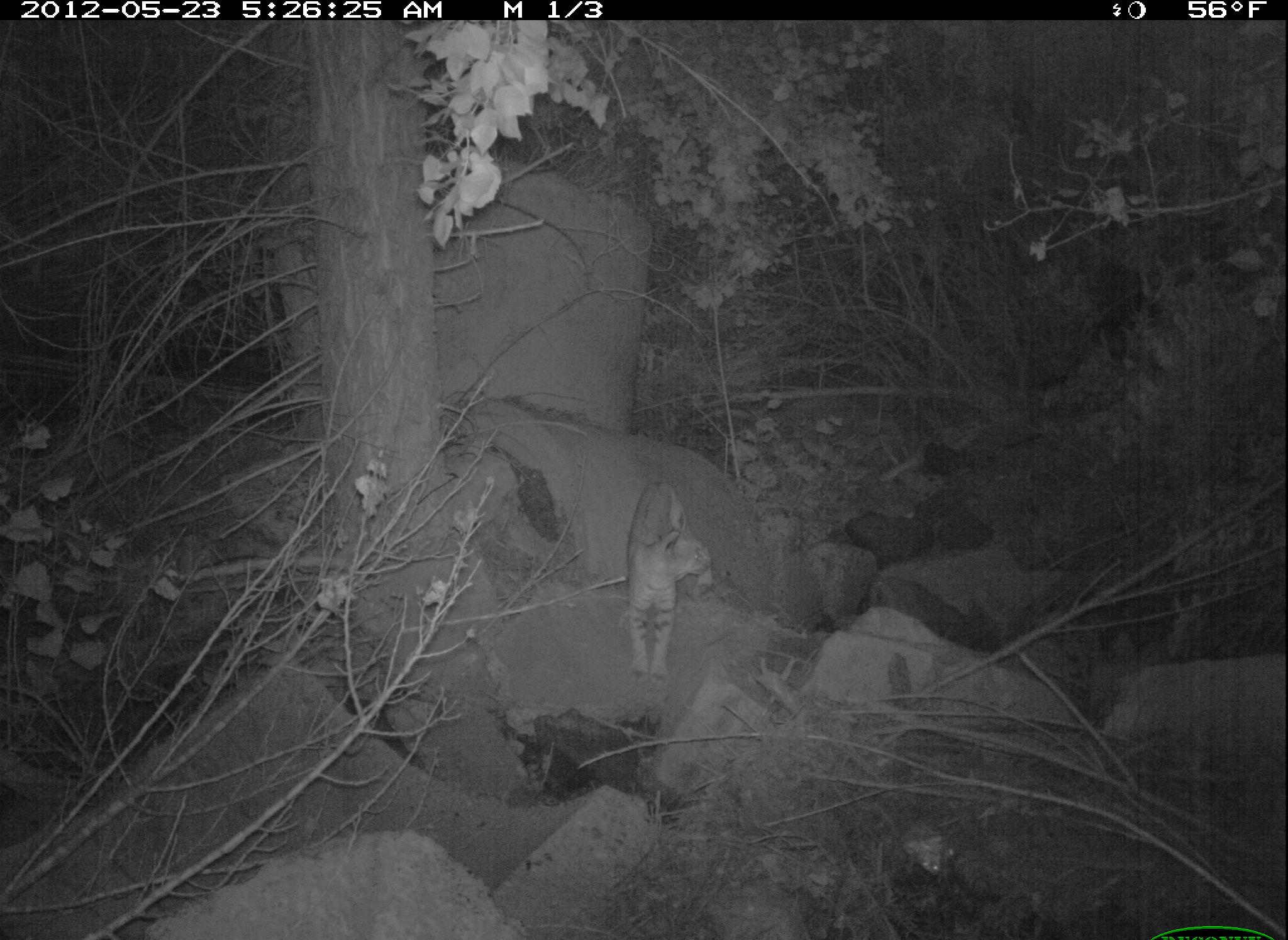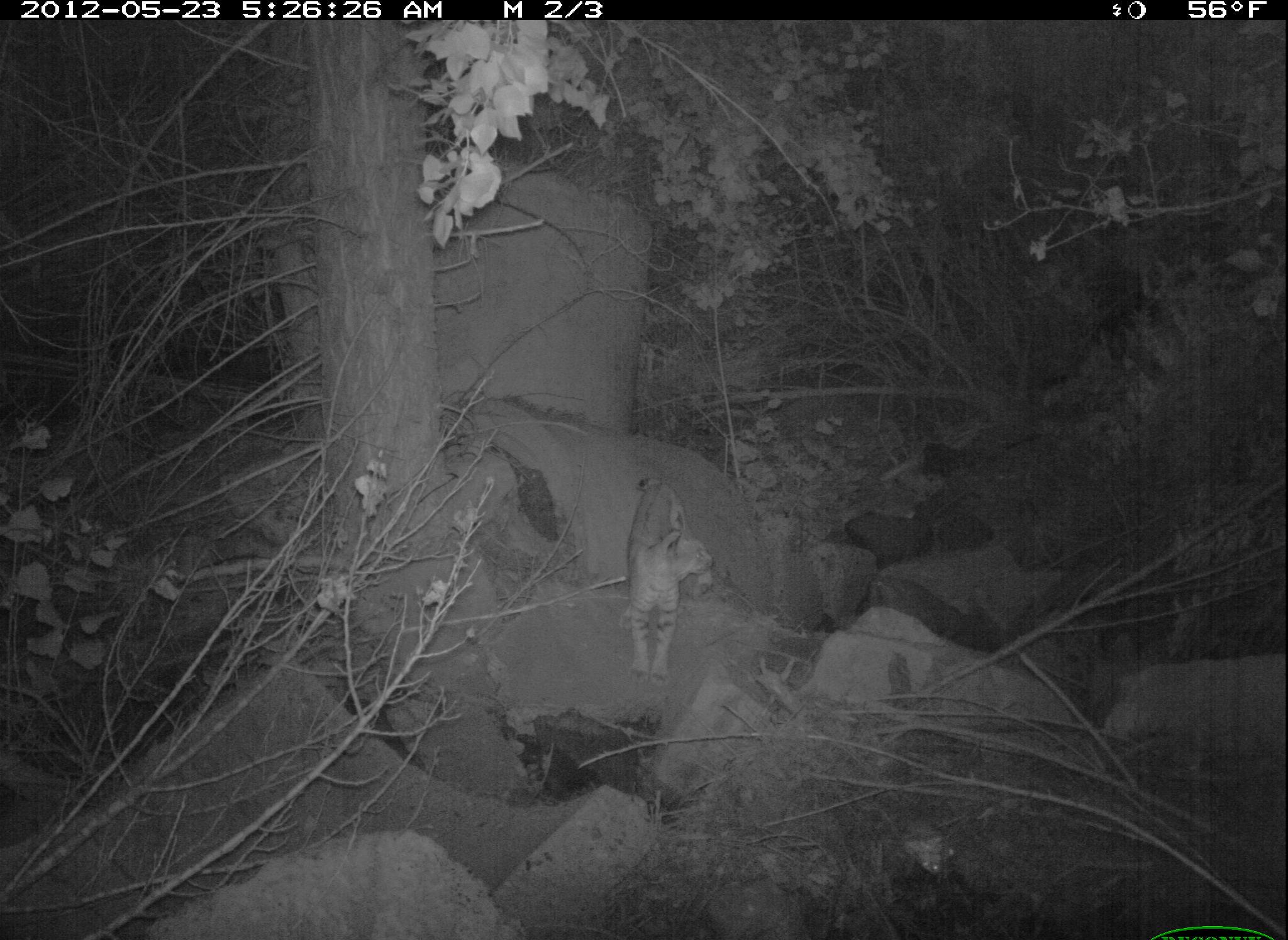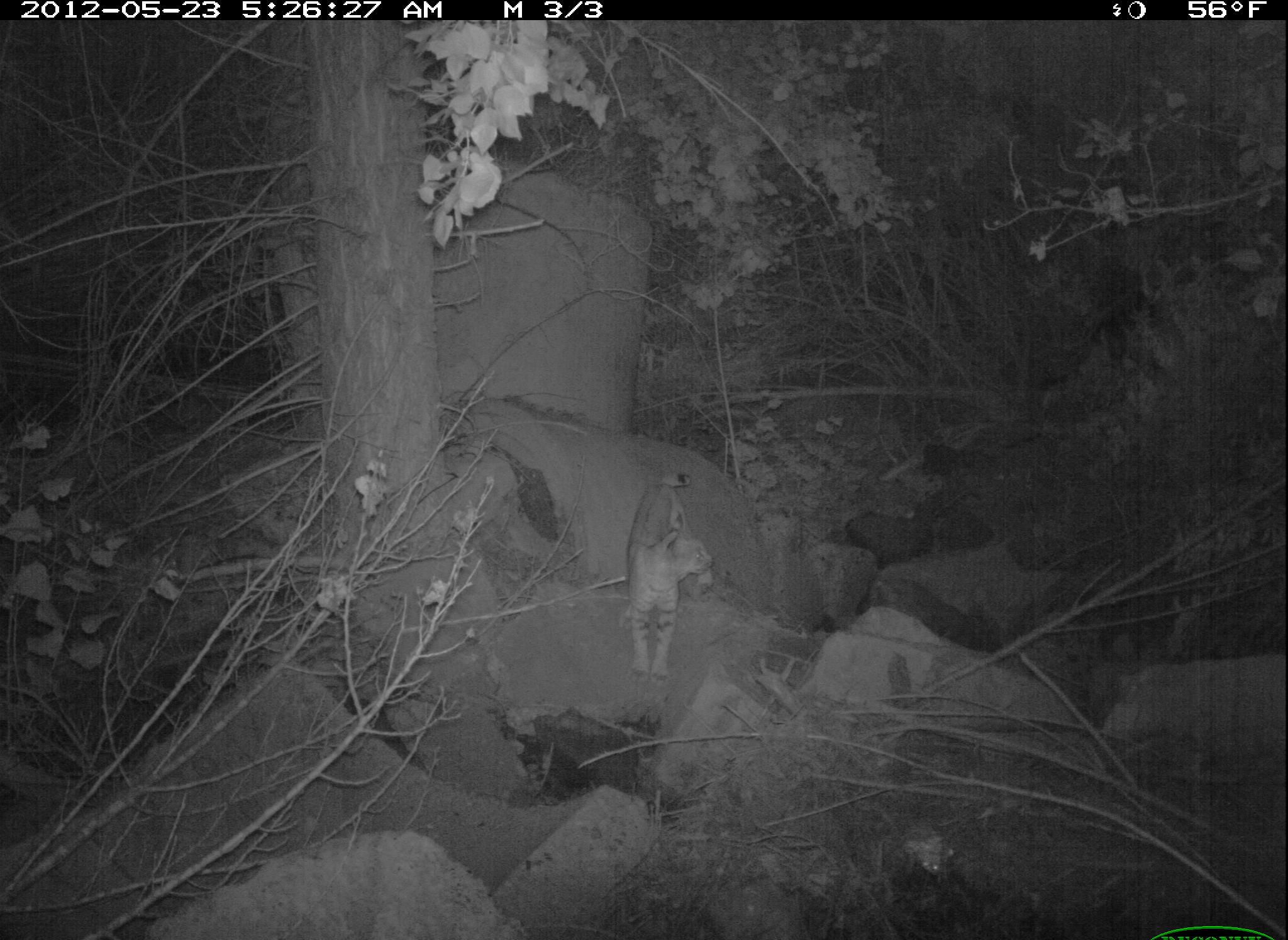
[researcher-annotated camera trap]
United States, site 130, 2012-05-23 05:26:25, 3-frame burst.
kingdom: Animalia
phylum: Chordata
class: Mammalia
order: Carnivora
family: Felidae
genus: Lynx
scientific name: Lynx rufus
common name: bobcat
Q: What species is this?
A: Bobcat (Lynx rufus).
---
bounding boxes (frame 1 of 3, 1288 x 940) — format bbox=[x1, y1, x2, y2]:
bobcat: bbox=[596, 430, 733, 736]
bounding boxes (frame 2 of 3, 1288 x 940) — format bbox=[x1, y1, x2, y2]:
bobcat: bbox=[617, 465, 721, 686]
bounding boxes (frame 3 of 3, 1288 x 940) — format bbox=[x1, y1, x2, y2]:
bobcat: bbox=[605, 462, 715, 691]